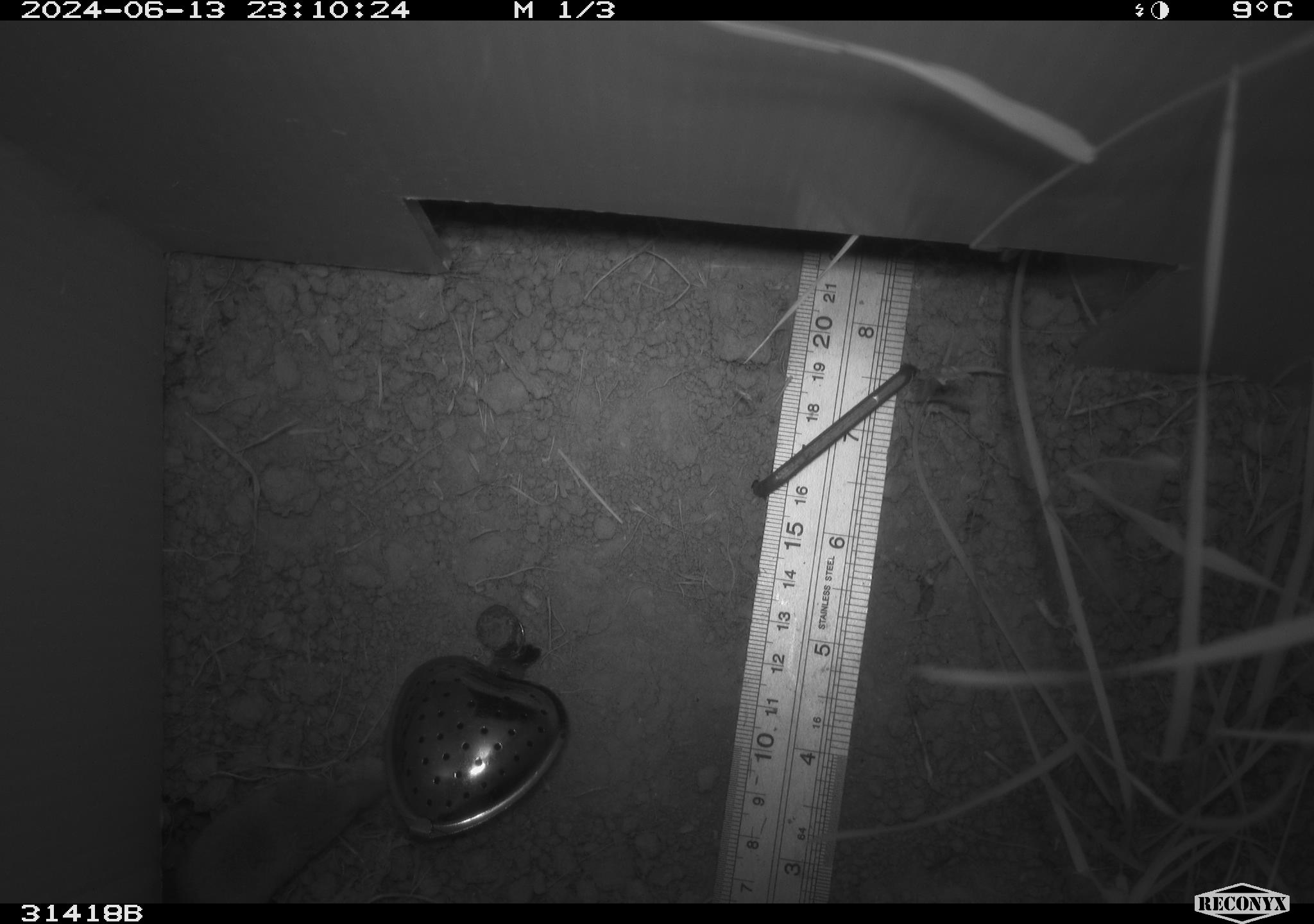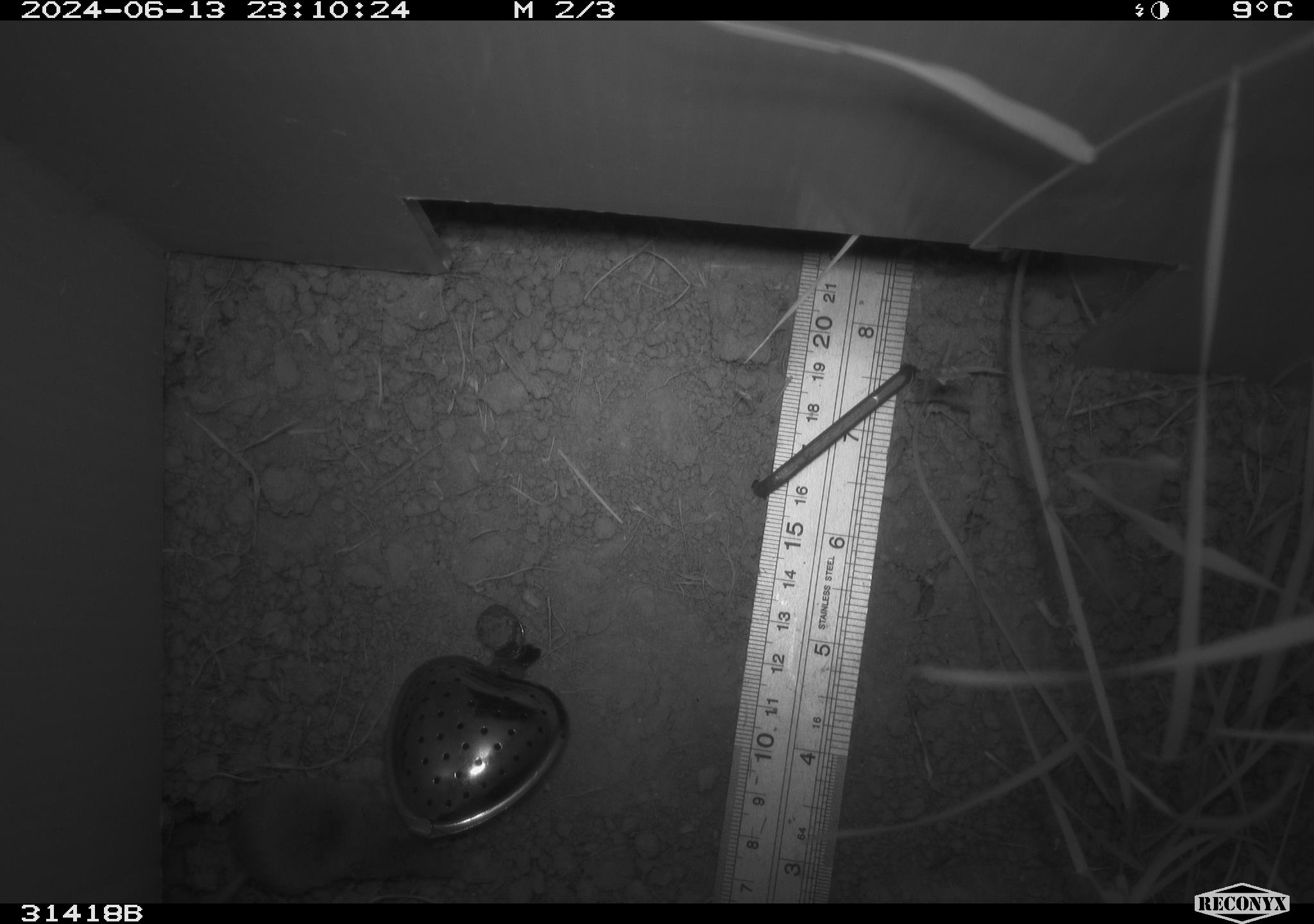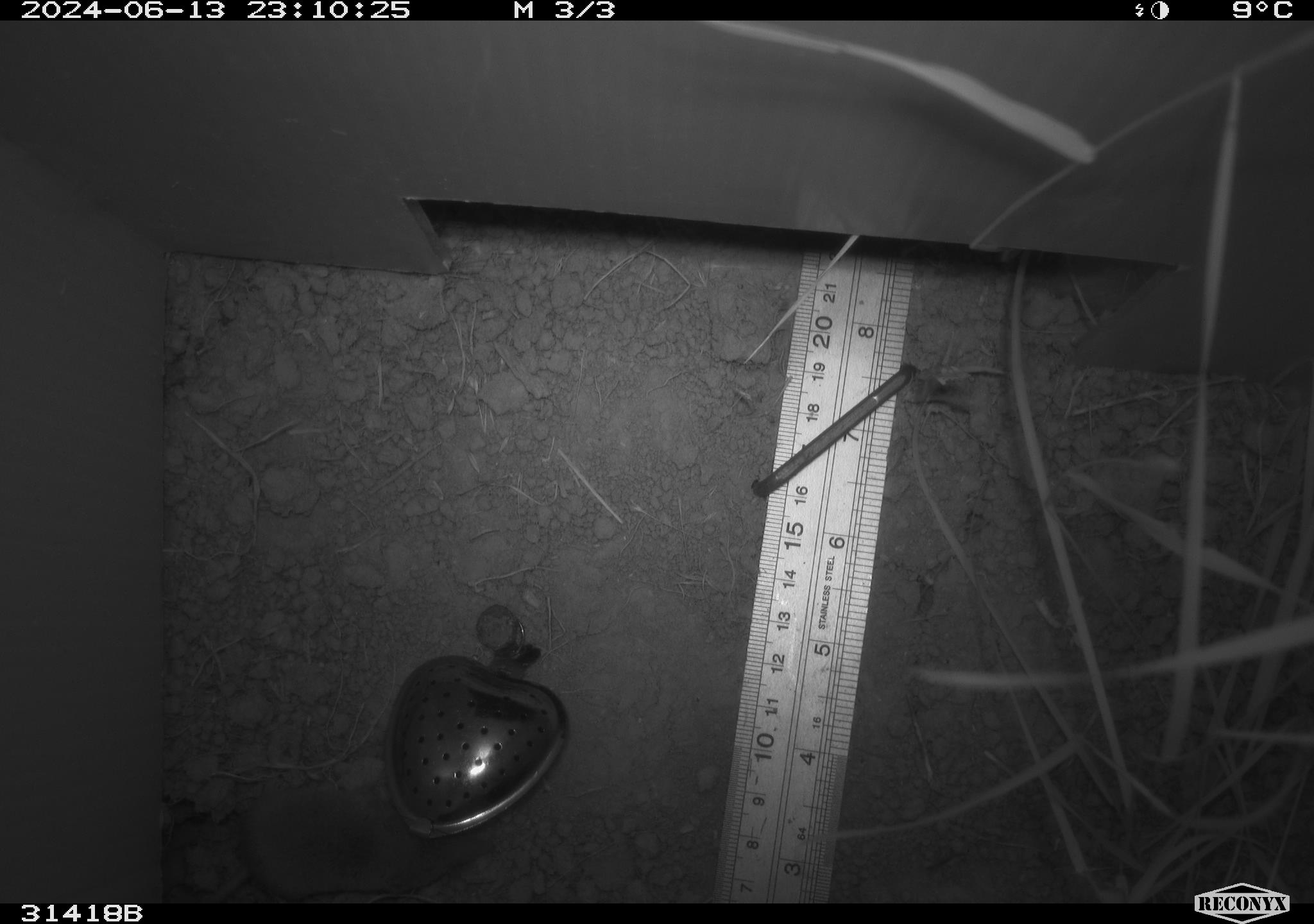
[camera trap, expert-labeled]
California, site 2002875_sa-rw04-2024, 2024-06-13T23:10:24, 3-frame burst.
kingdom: Animalia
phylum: Chordata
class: Mammalia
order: Rodentia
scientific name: Rodentia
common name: rodent